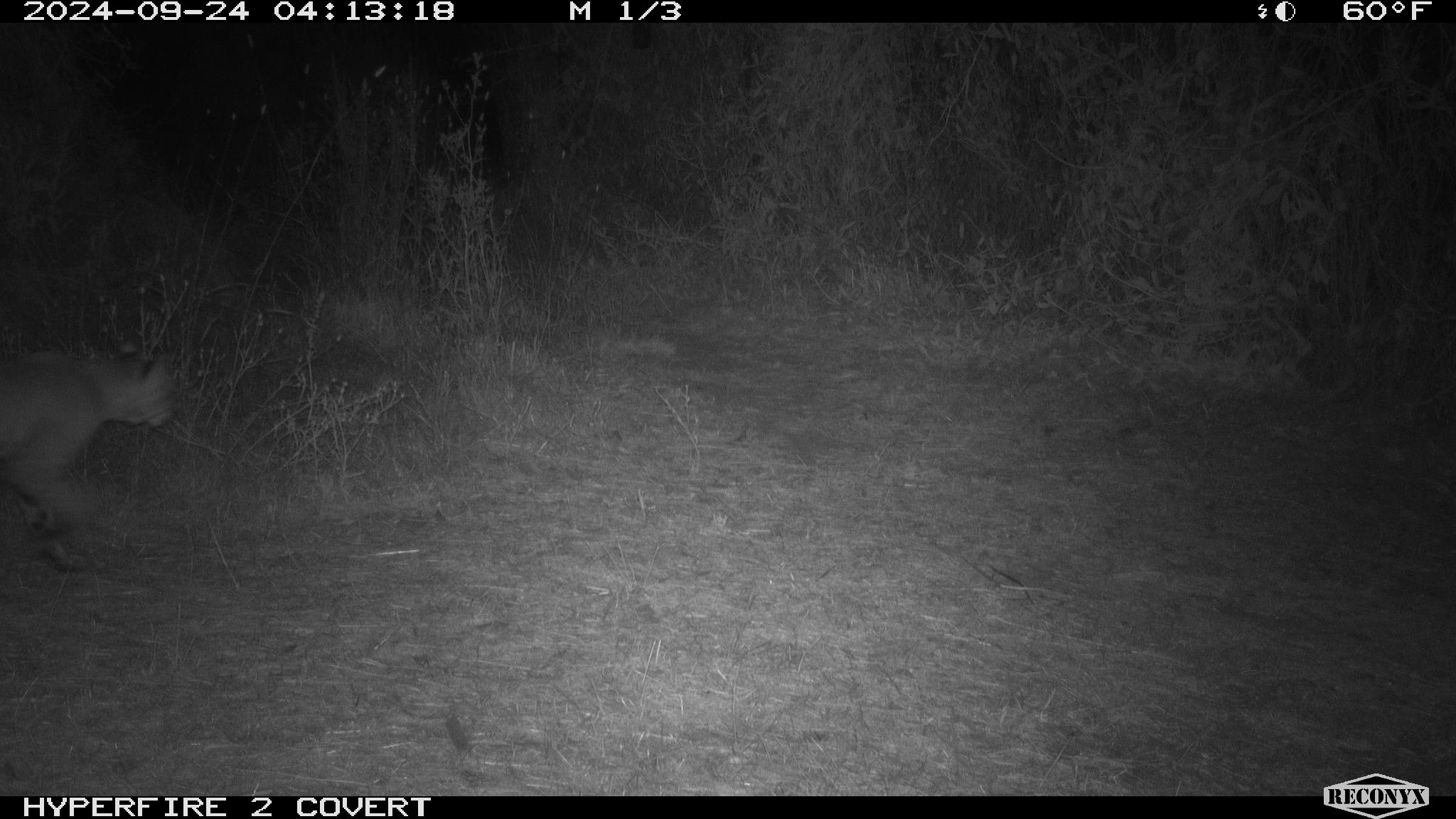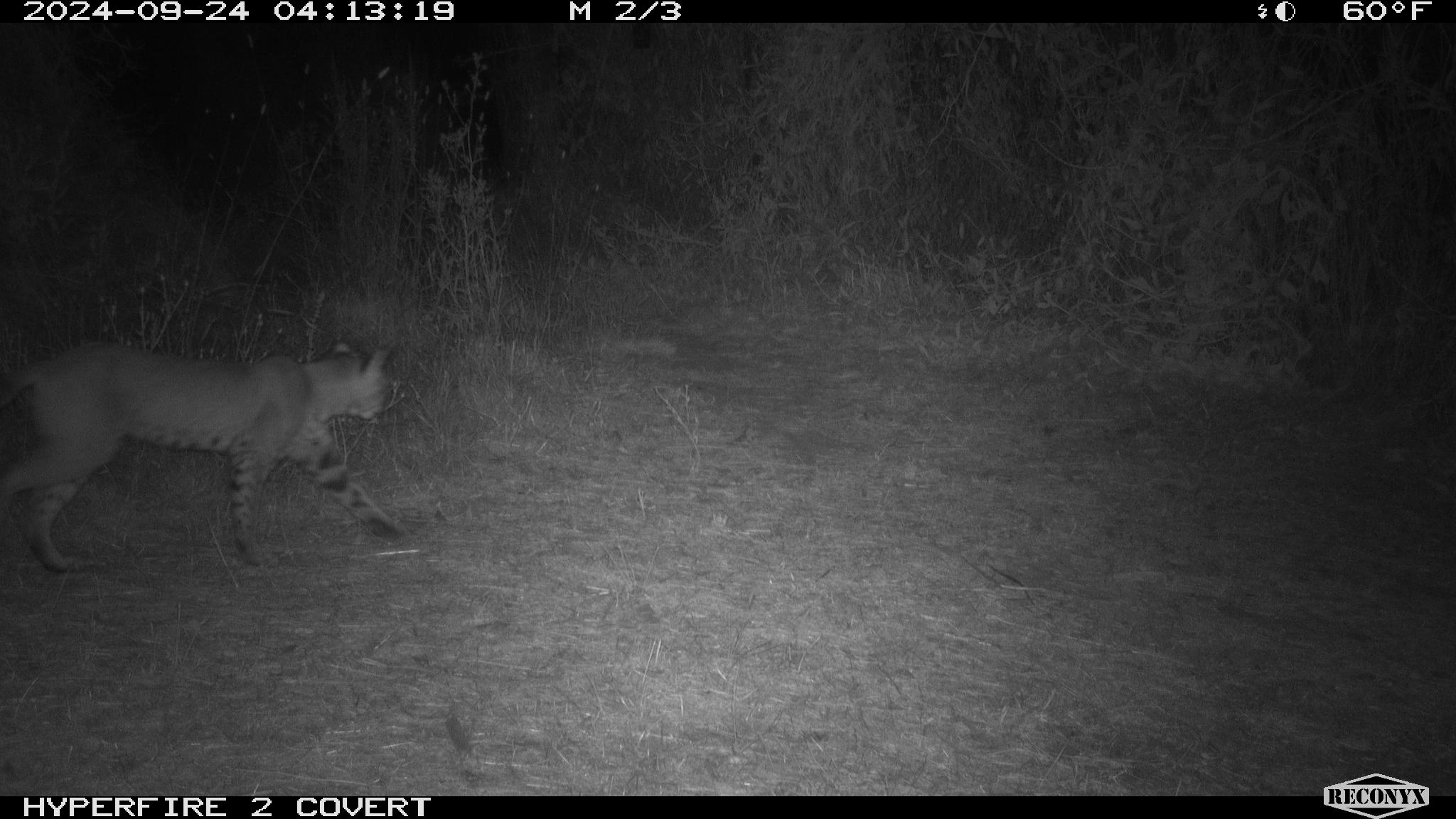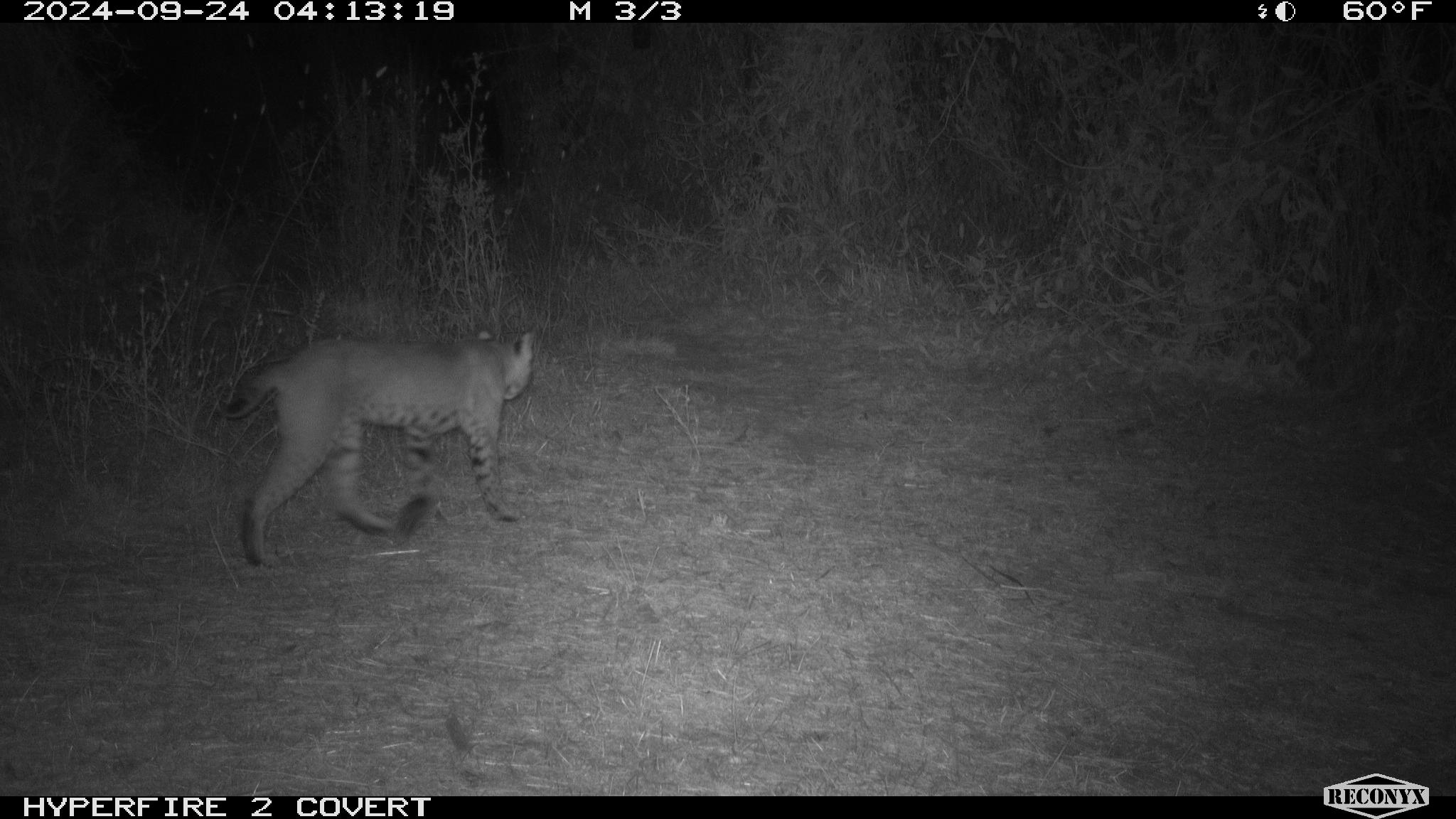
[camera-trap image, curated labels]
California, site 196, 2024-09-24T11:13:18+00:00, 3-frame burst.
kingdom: Animalia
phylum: Chordata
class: Mammalia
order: Carnivora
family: Felidae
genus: Lynx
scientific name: Lynx rufus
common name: bobcat